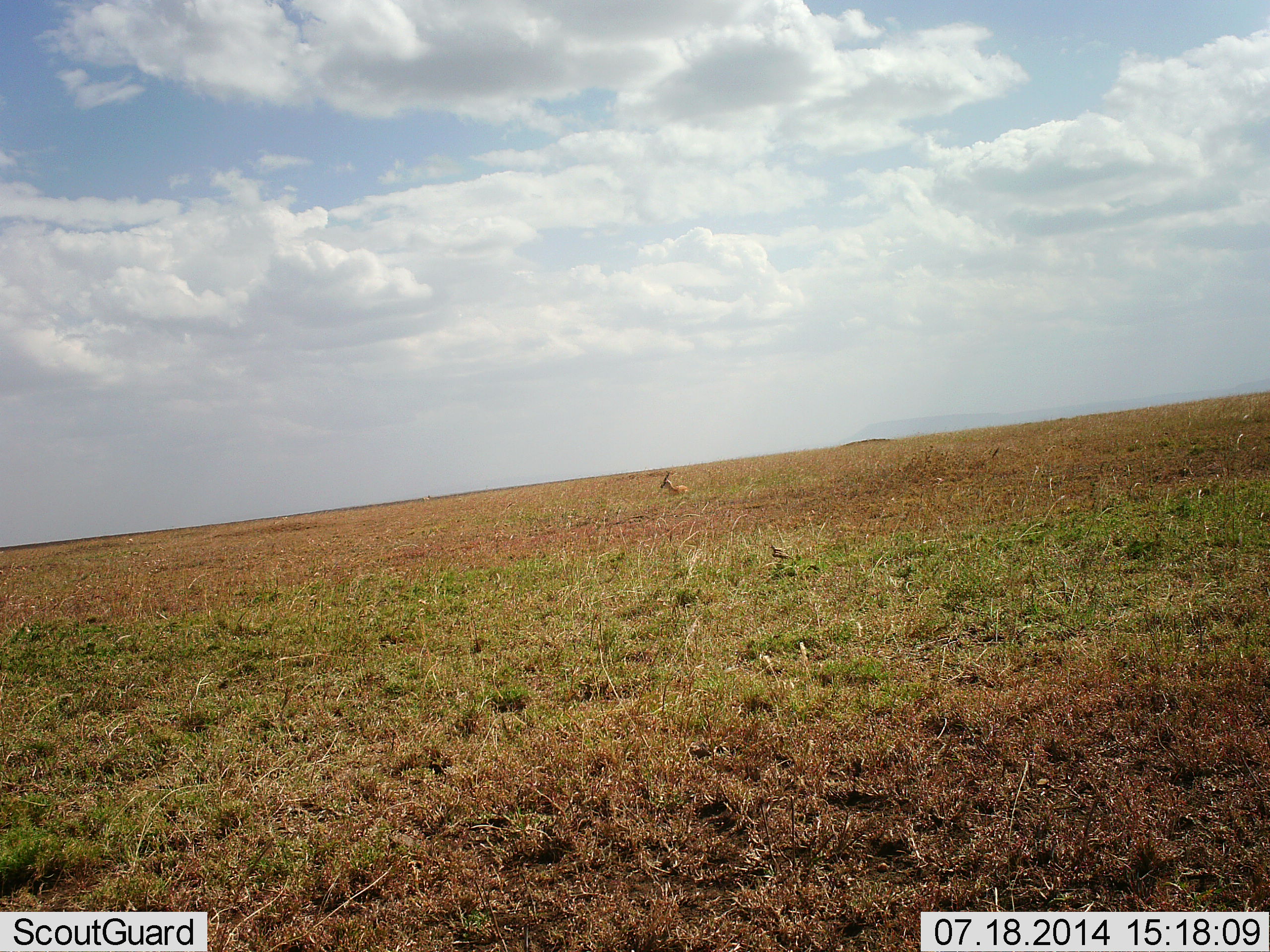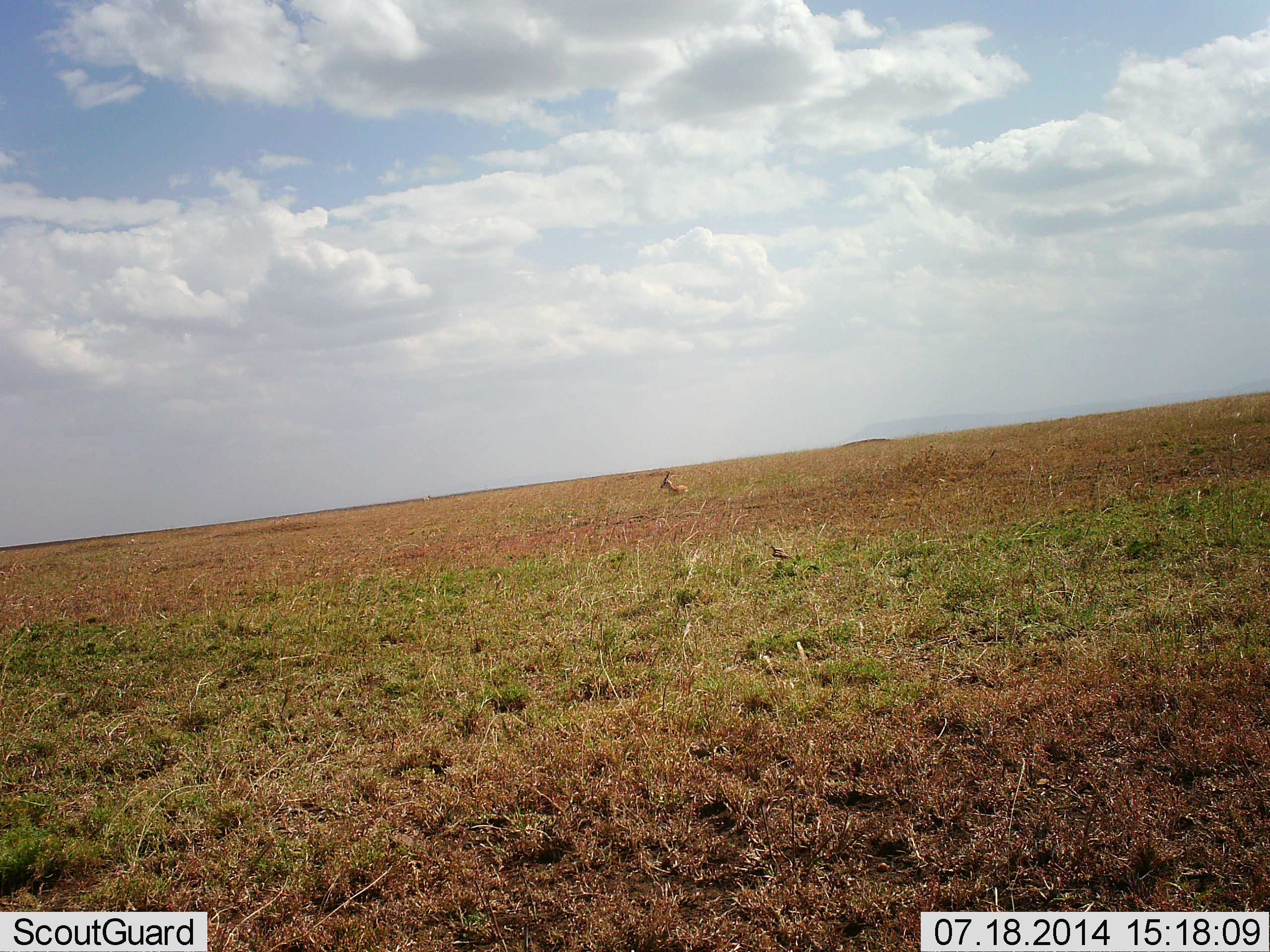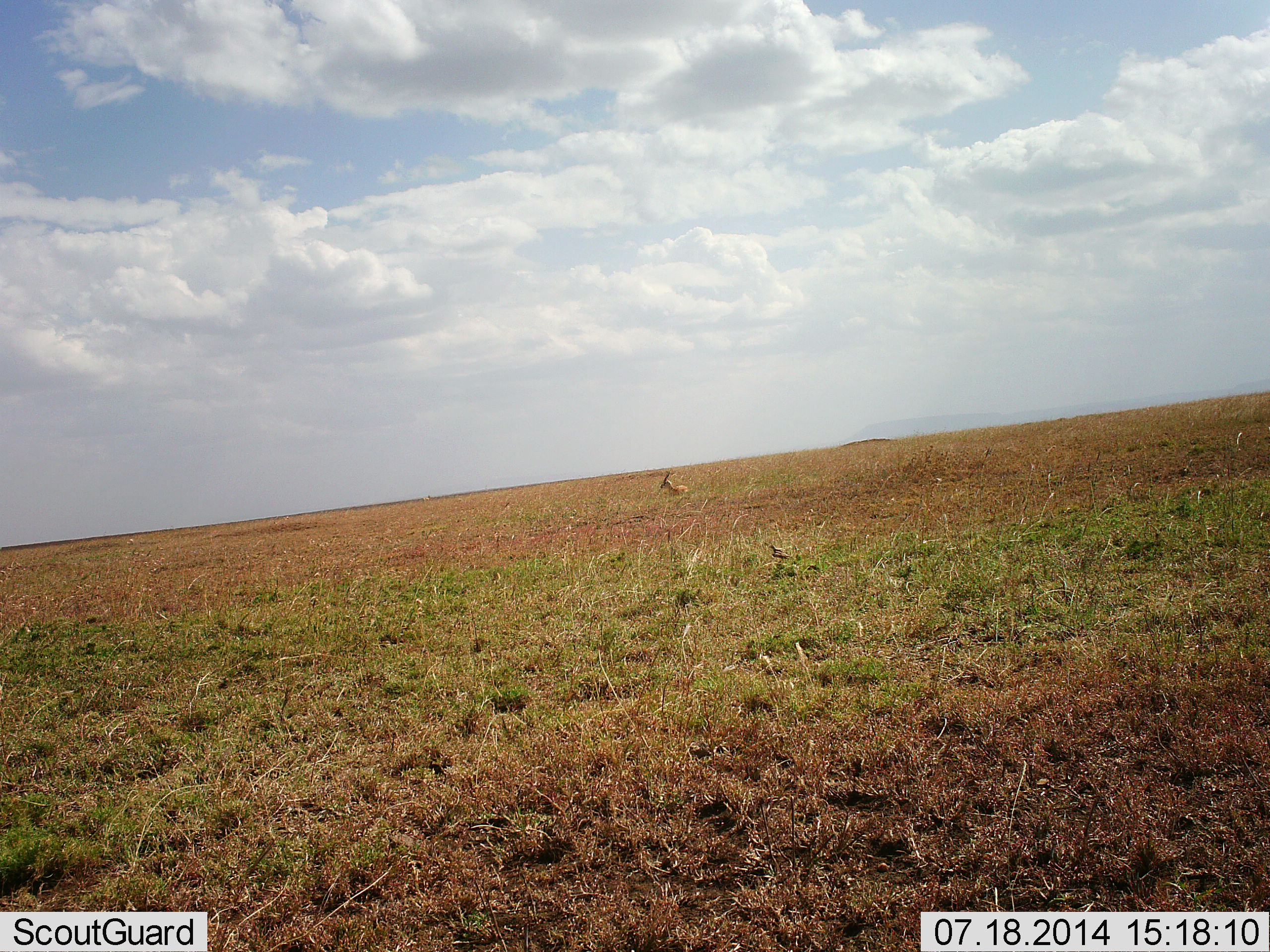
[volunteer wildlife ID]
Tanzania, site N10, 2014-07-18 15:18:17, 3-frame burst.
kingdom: Animalia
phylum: Chordata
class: Mammalia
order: Artiodactyla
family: Bovidae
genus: Nanger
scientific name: Nanger granti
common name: grant's gazelle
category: gazellegrants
Gazellegrants (grant's gazelle) (Nanger granti), count 1. Behavior (volunteer vote fractions): standing 0%, resting 100%, moving 0%, interacting 0%. Young present (vote fraction): 0%. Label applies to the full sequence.